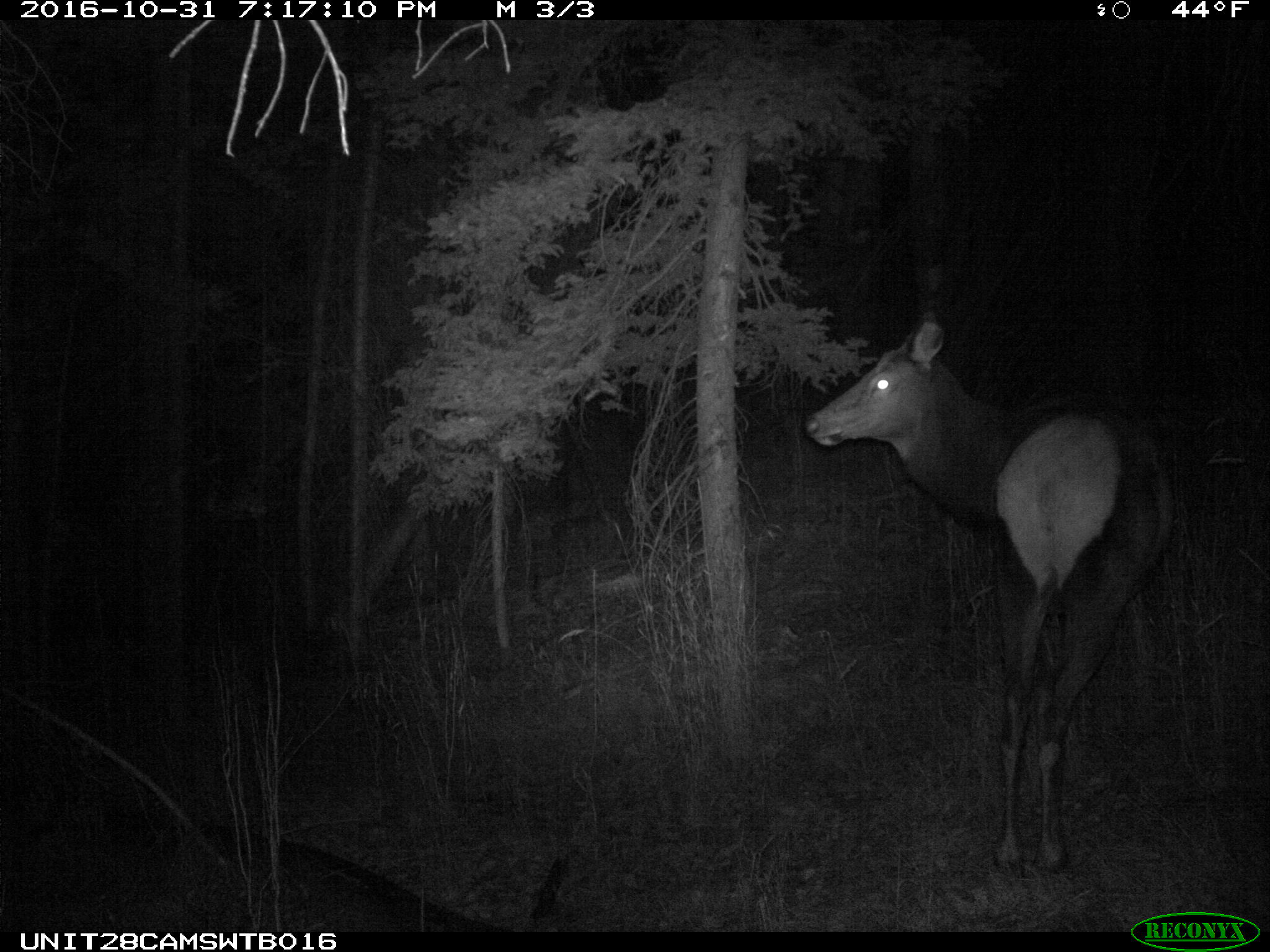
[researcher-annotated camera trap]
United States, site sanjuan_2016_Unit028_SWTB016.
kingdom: Animalia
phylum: Chordata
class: Mammalia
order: Artiodactyla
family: Cervidae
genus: Cervus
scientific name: Cervus elaphus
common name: red deer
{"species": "Cervus elaphus (red deer)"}